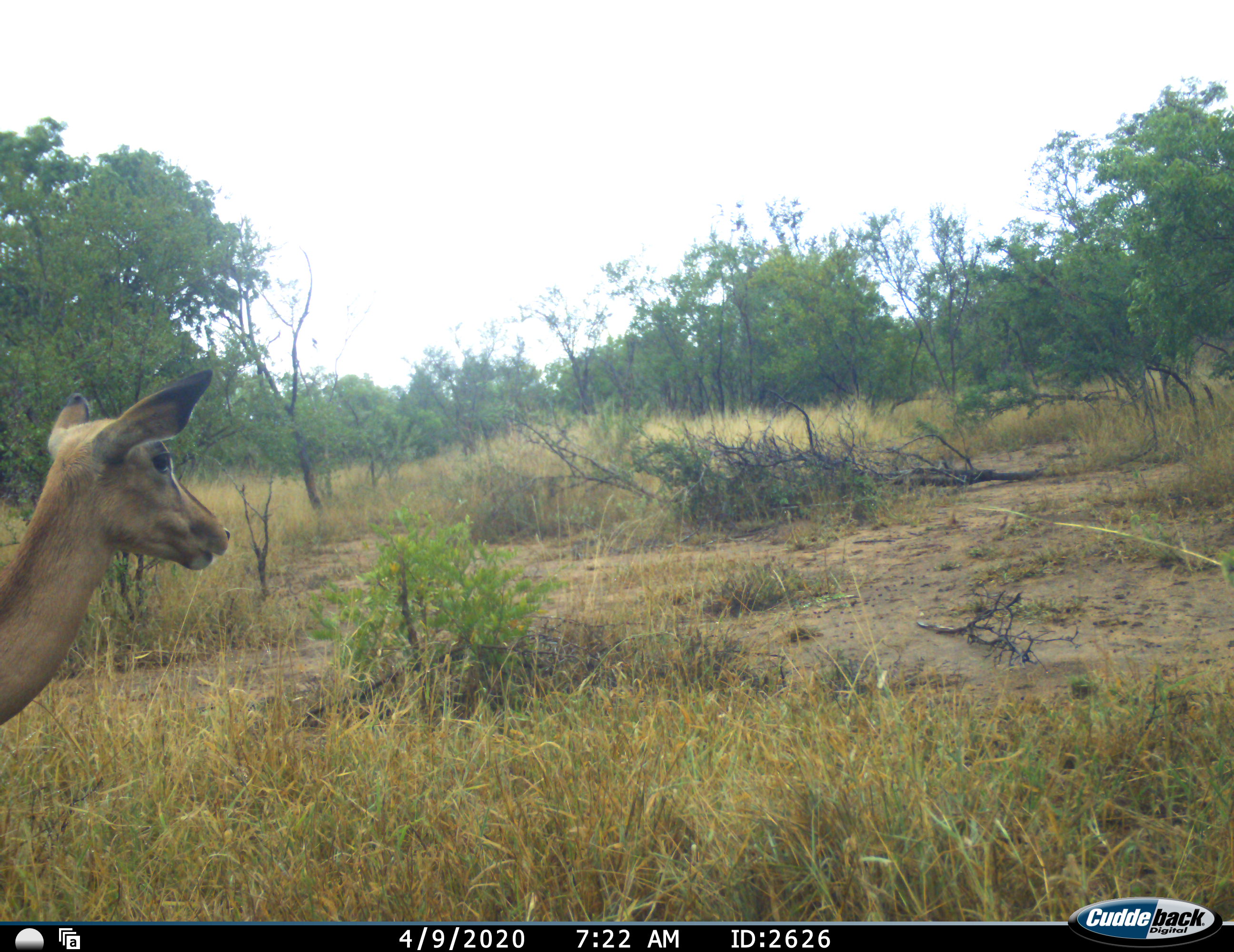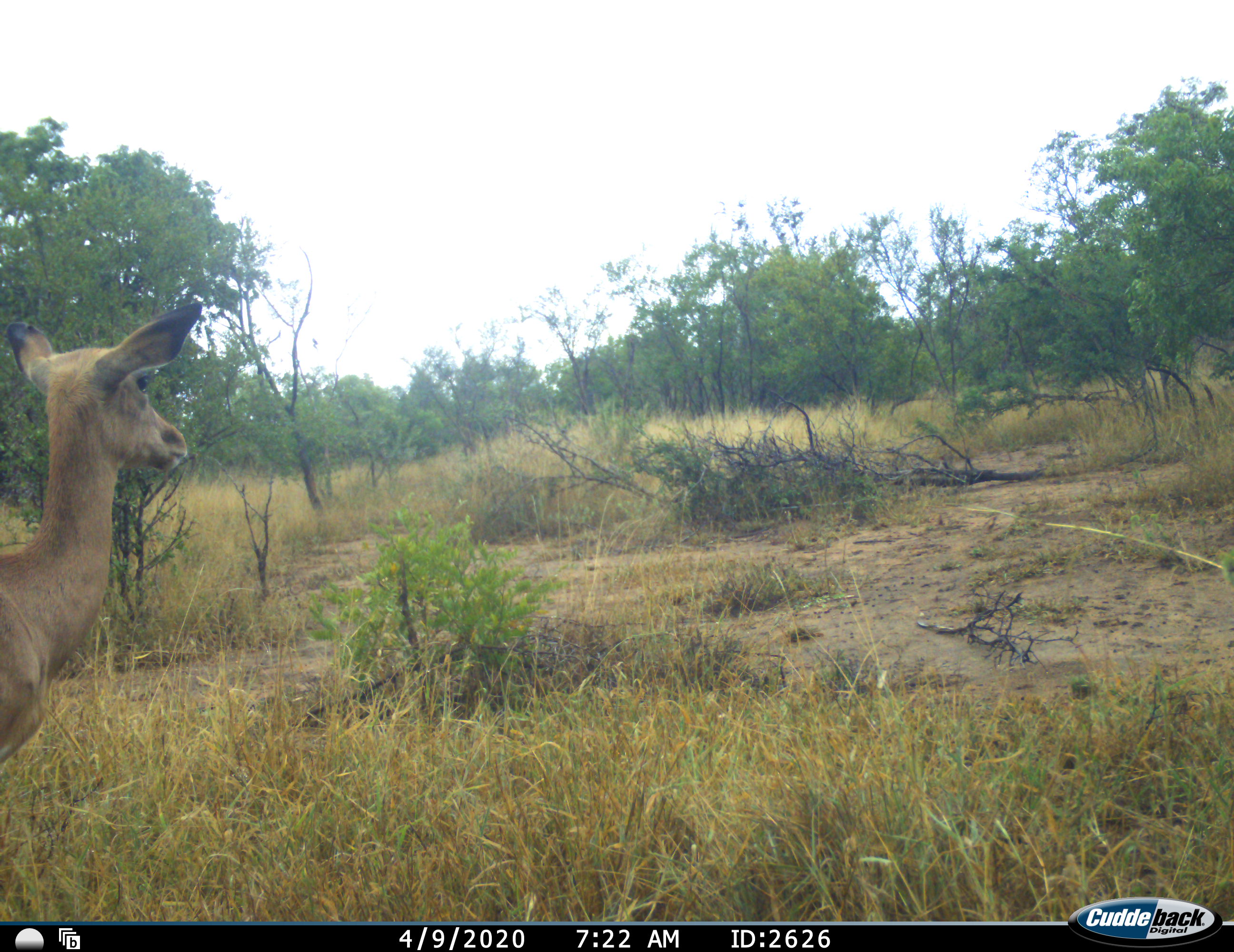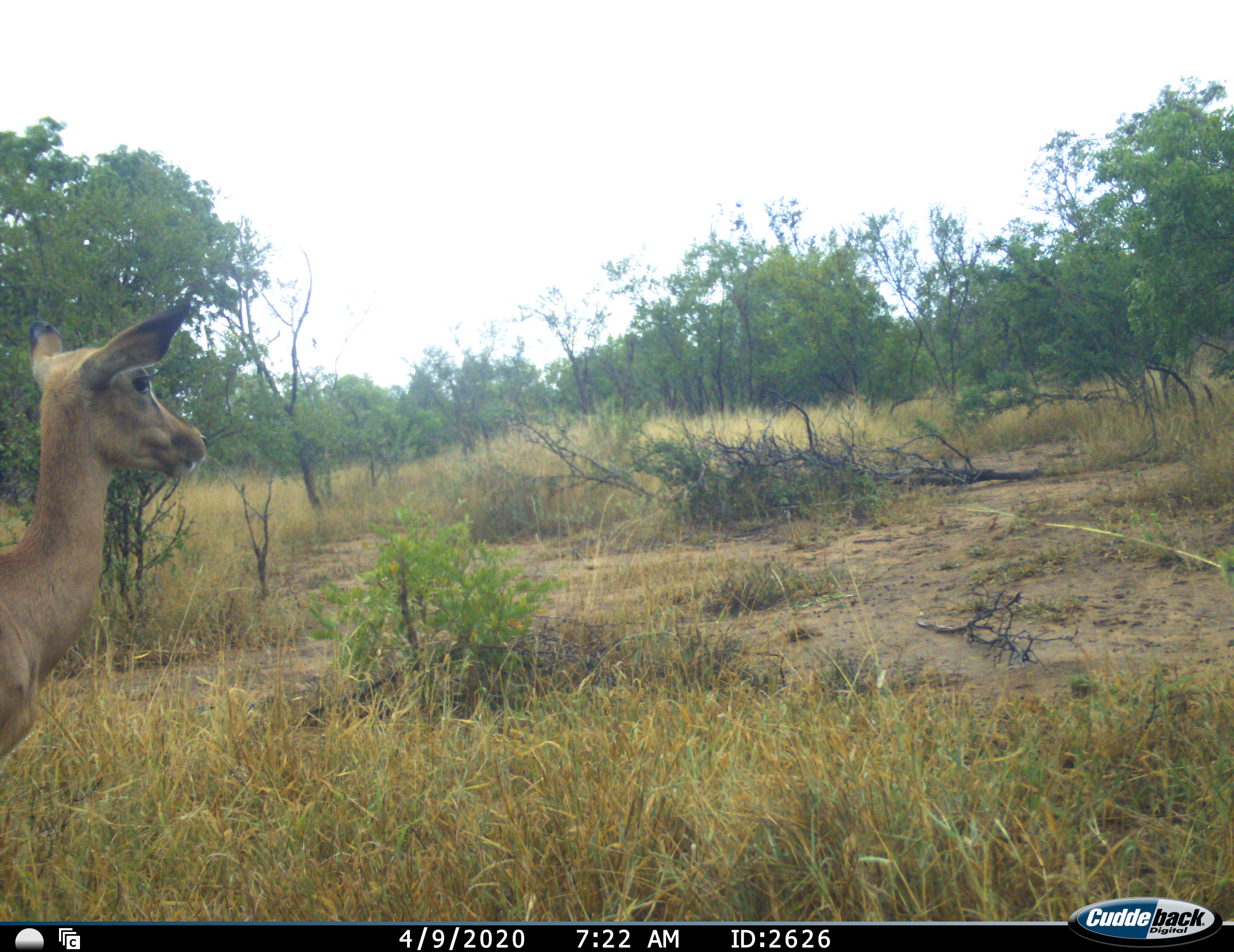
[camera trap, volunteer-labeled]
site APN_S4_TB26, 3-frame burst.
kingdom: Animalia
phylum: Chordata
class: Mammalia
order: Artiodactyla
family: Bovidae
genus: Aepyceros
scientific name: Aepyceros melampus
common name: impala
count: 1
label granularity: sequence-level